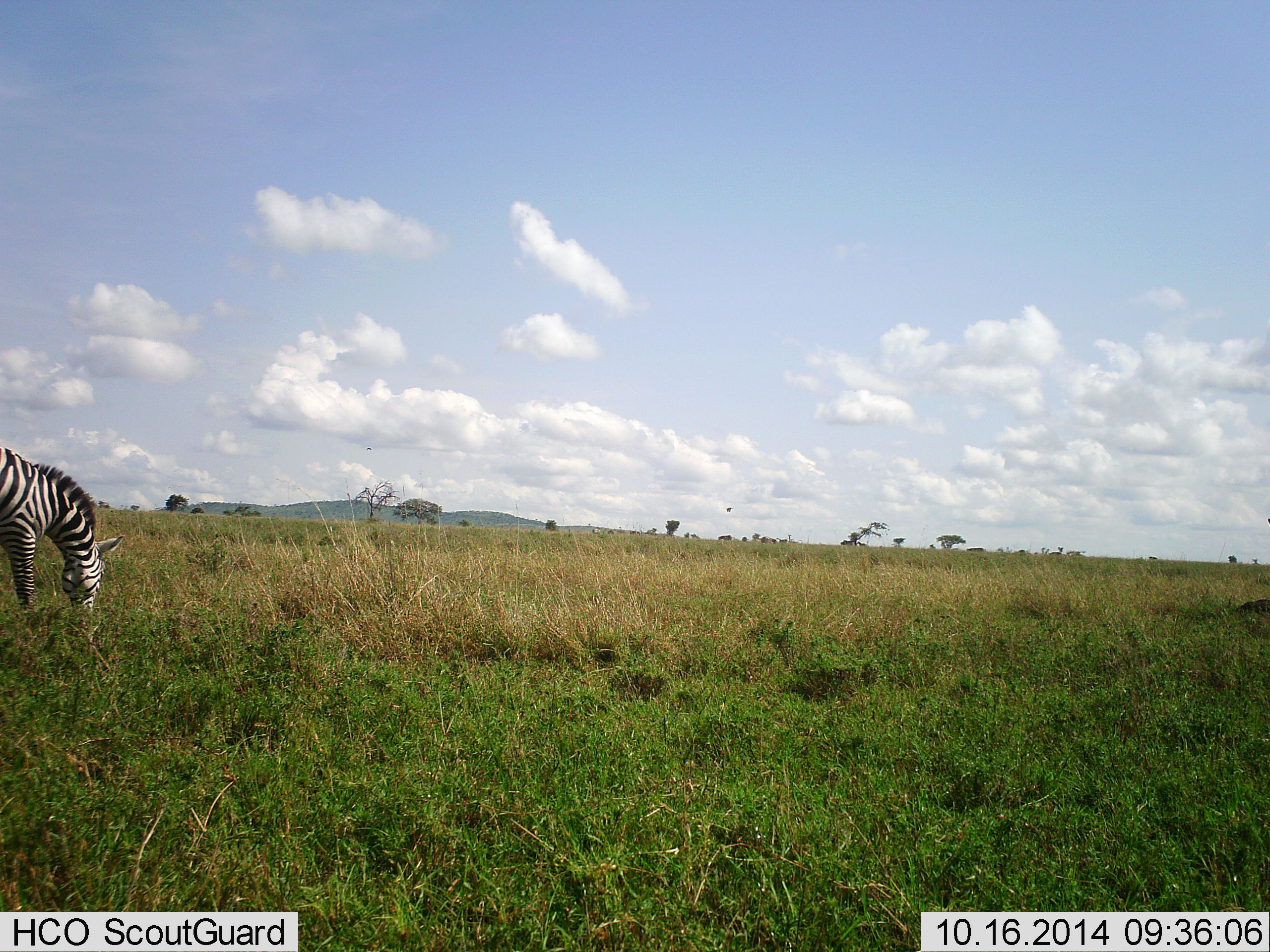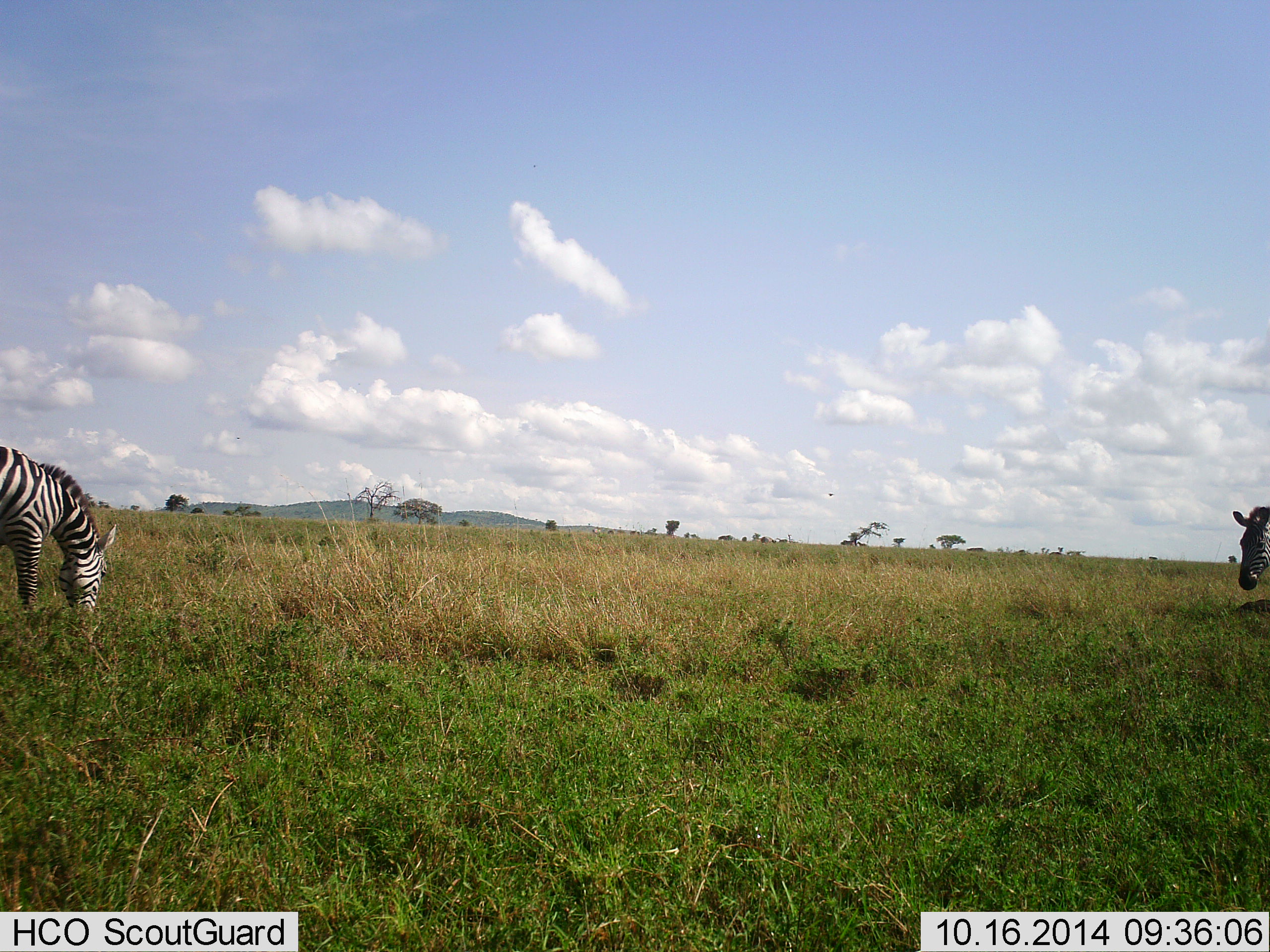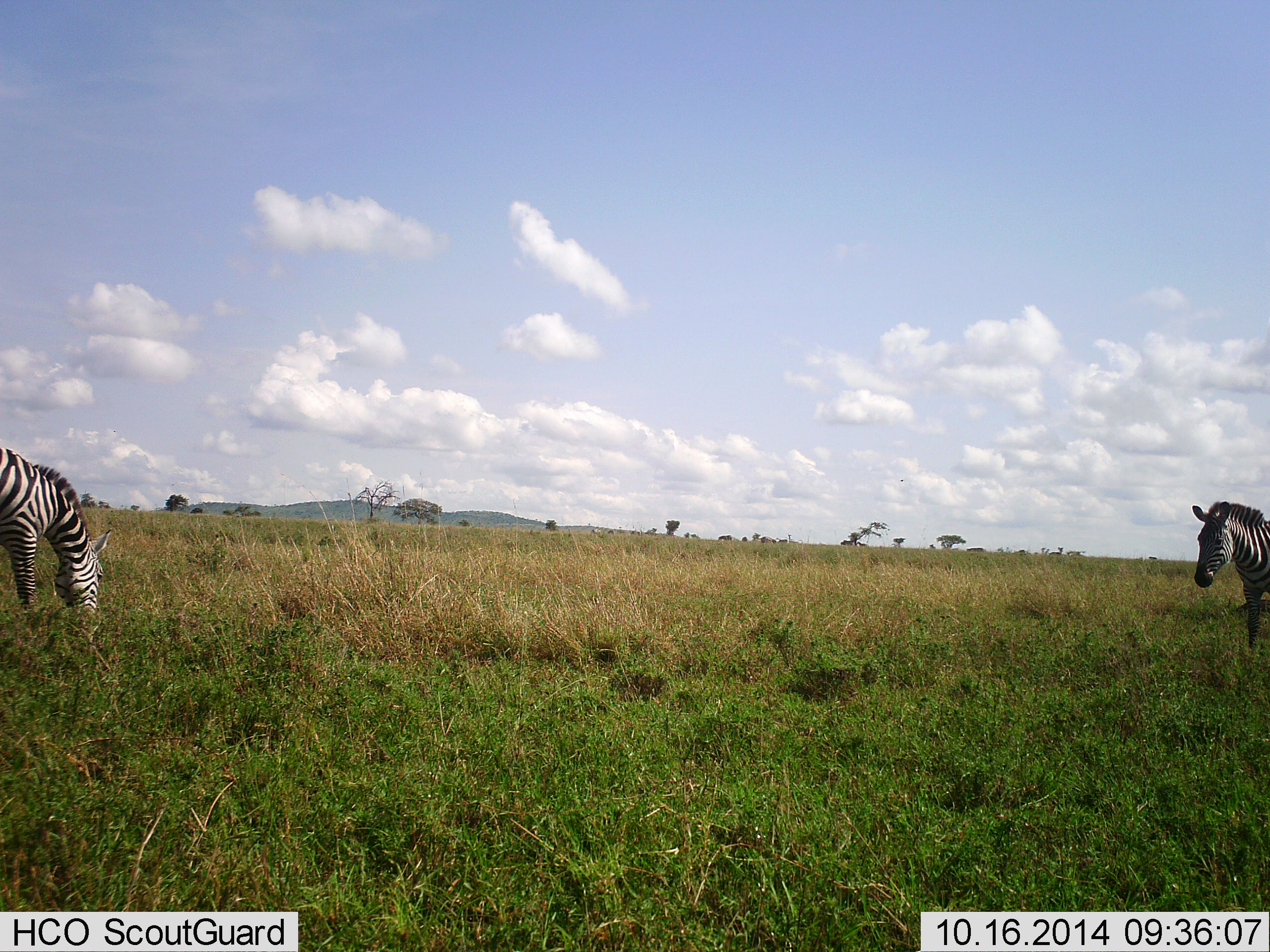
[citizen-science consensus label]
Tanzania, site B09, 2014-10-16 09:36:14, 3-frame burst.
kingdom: Animalia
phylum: Chordata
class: Mammalia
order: Perissodactyla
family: Equidae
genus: Equus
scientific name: Equus quagga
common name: plains zebra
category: zebra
Zebra (plains zebra) (Equus quagga), count 2. Behavior (volunteer vote fractions): standing 17%, resting 0%, moving 58%, interacting 0%. Young present (vote fraction): 0%. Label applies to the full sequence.